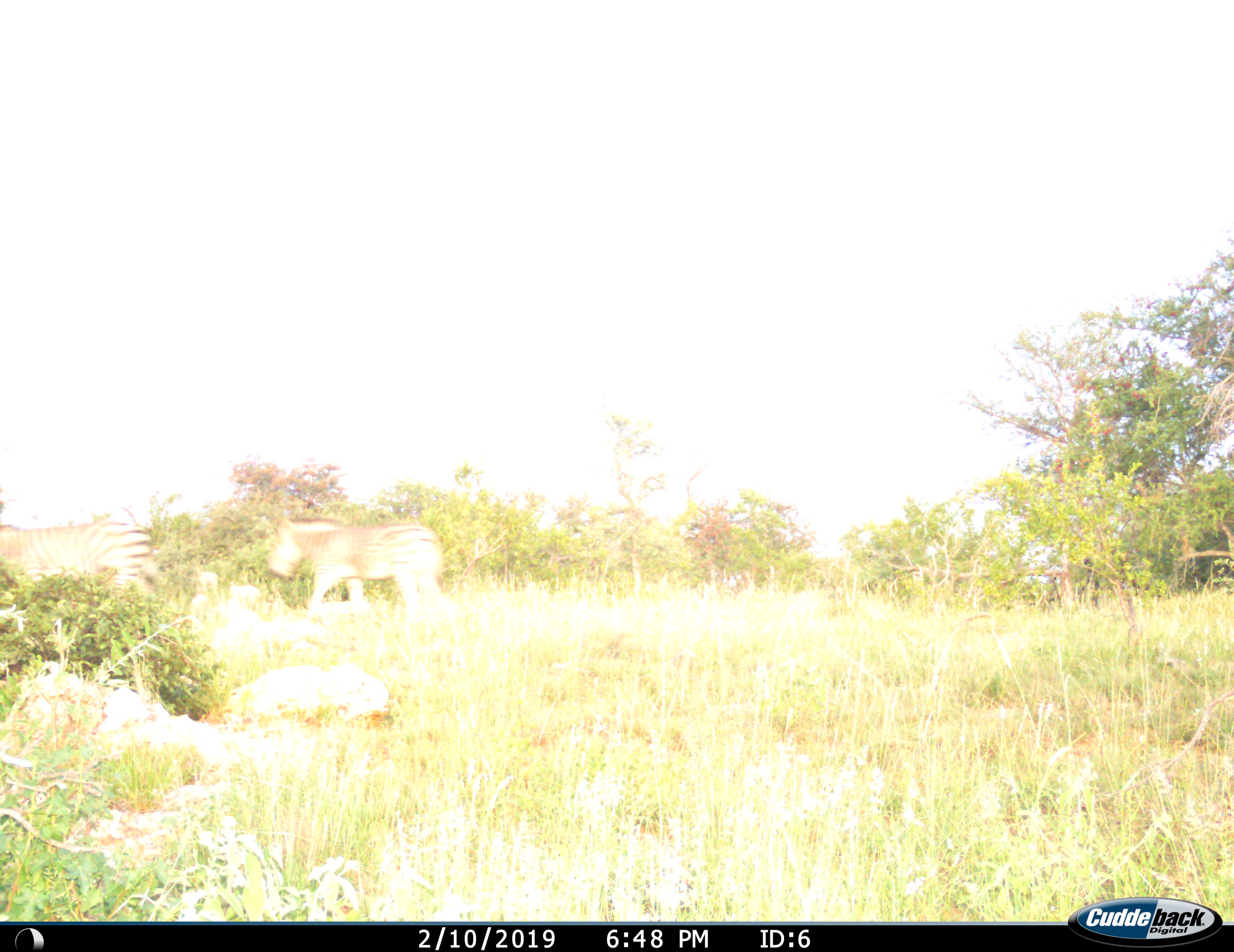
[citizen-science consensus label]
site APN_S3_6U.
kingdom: Animalia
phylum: Chordata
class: Mammalia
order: Perissodactyla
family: Equidae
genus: Equus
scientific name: Equus quagga burchellii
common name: burchell's zebra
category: zebraburchells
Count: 2.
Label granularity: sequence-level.